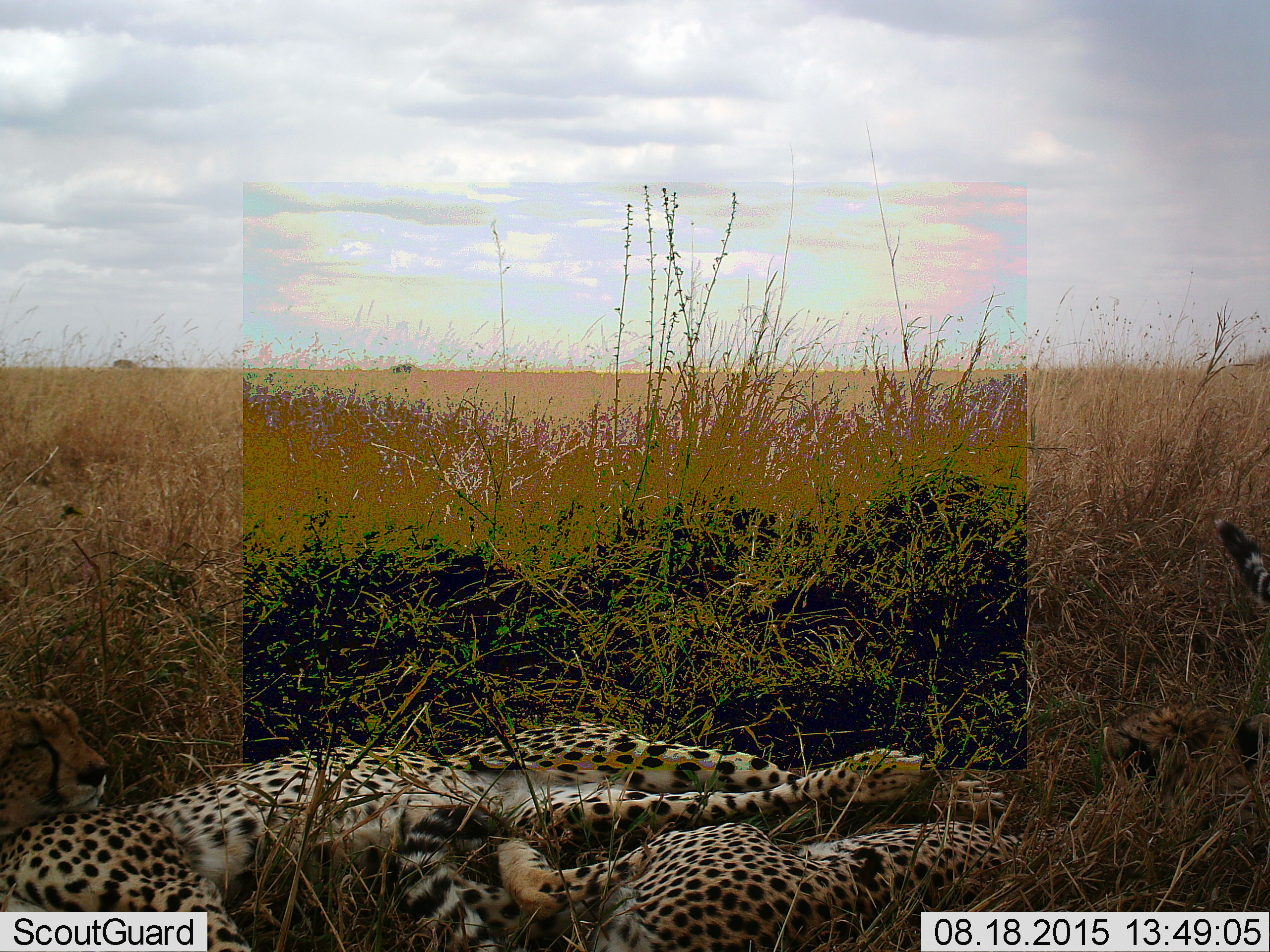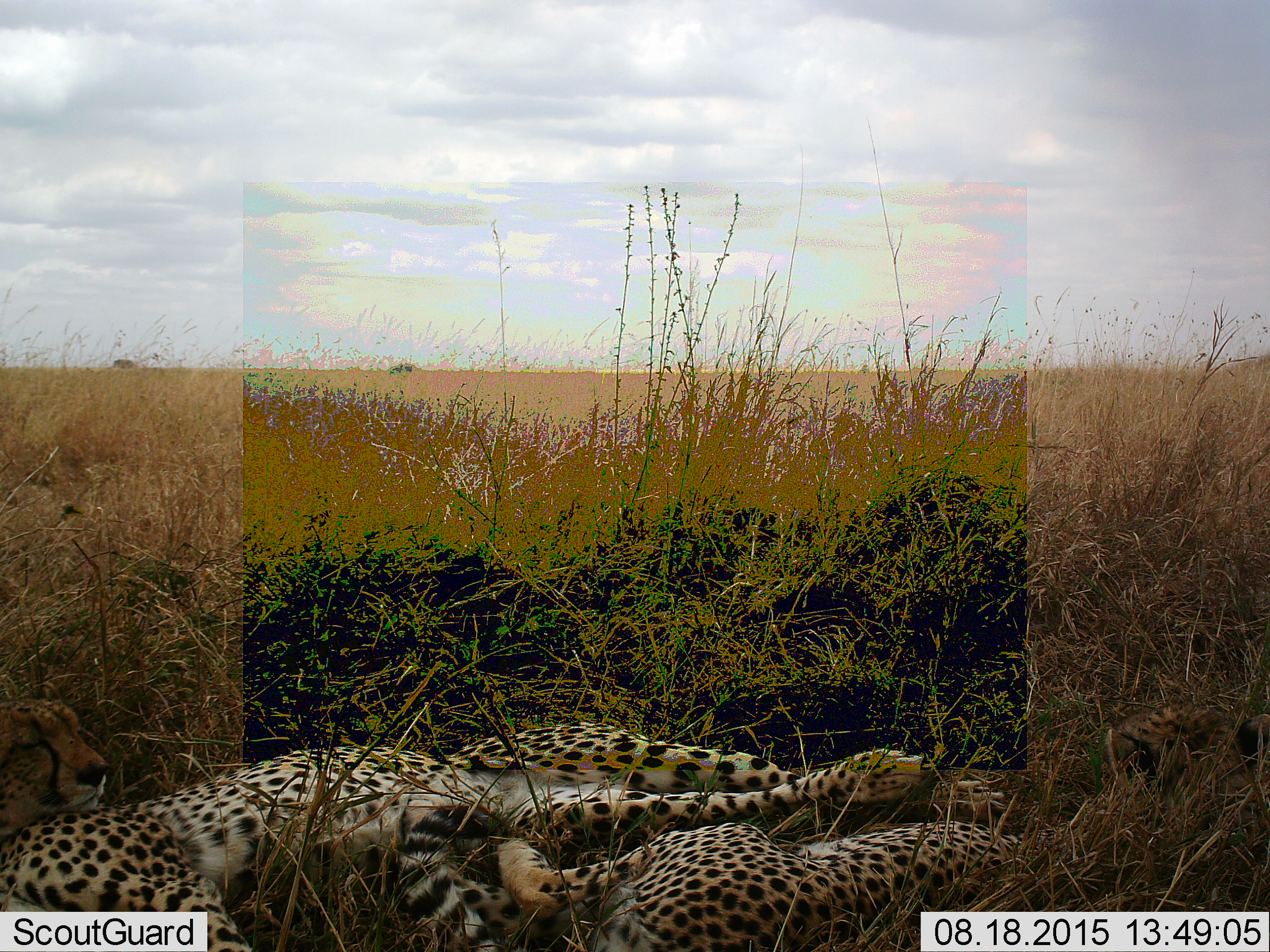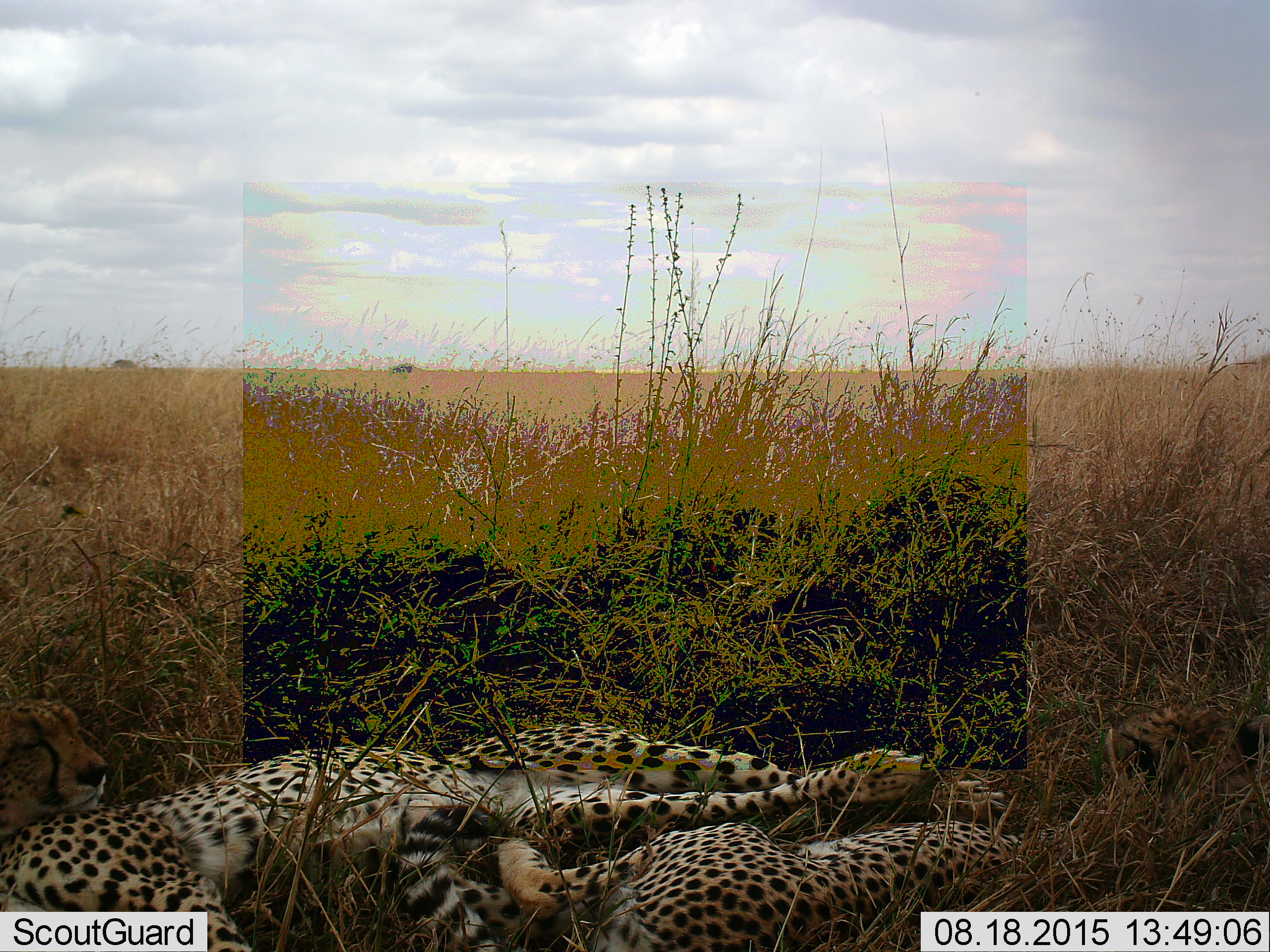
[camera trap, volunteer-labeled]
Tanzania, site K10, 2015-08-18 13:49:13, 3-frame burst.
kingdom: Animalia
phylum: Chordata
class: Mammalia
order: Carnivora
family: Felidae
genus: Acinonyx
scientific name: Acinonyx jubatus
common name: cheetah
Cheetah (Acinonyx jubatus), count 3. Behavior (volunteer vote fractions): standing 0%, resting 100%, moving 0%, interacting 0%. Young present (vote fraction): 22%. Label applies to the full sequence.